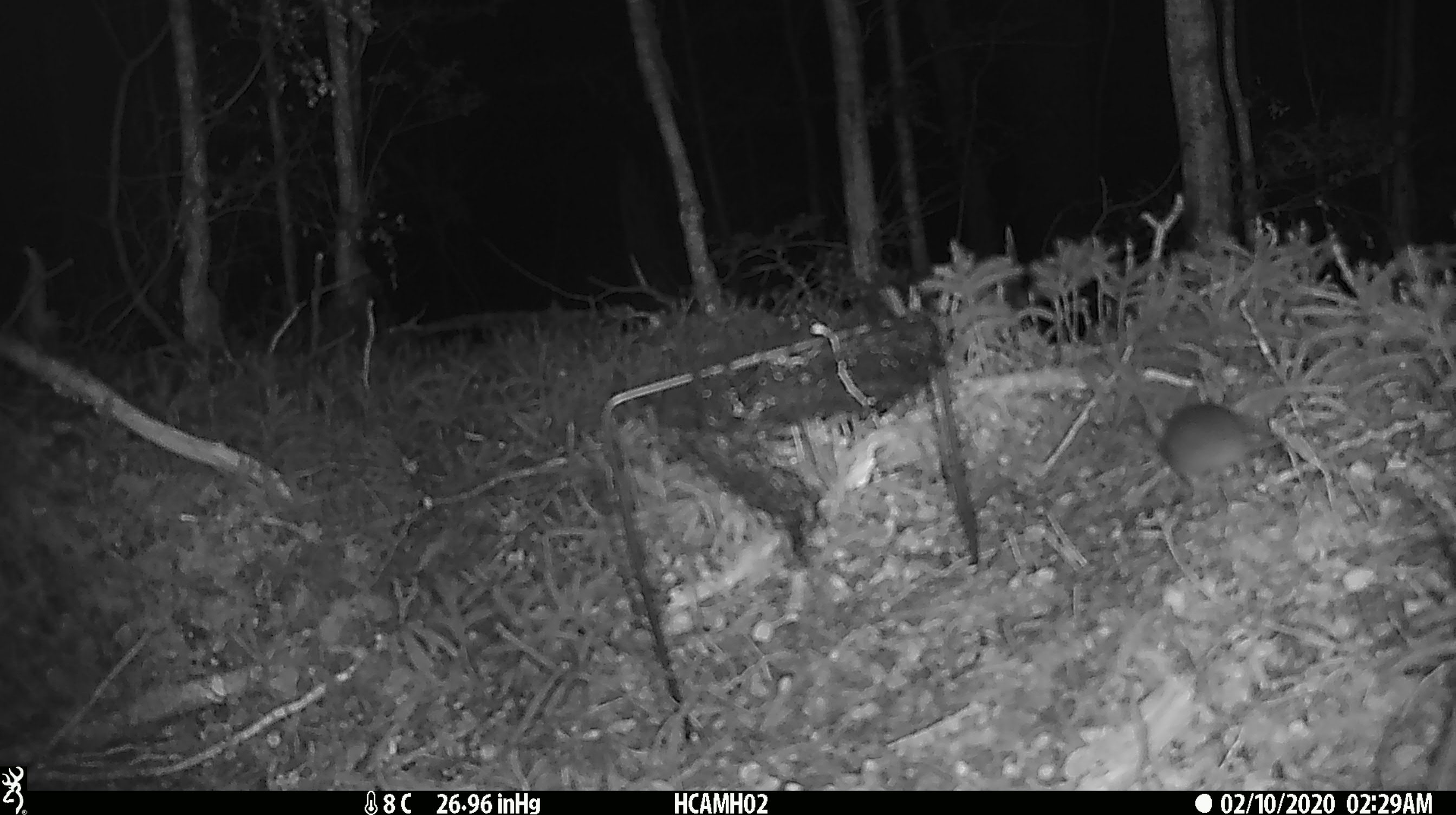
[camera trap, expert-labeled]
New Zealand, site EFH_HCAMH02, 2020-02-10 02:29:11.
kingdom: Animalia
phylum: Chordata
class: Mammalia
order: Rodentia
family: Muridae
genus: Mus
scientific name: Mus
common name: mouse